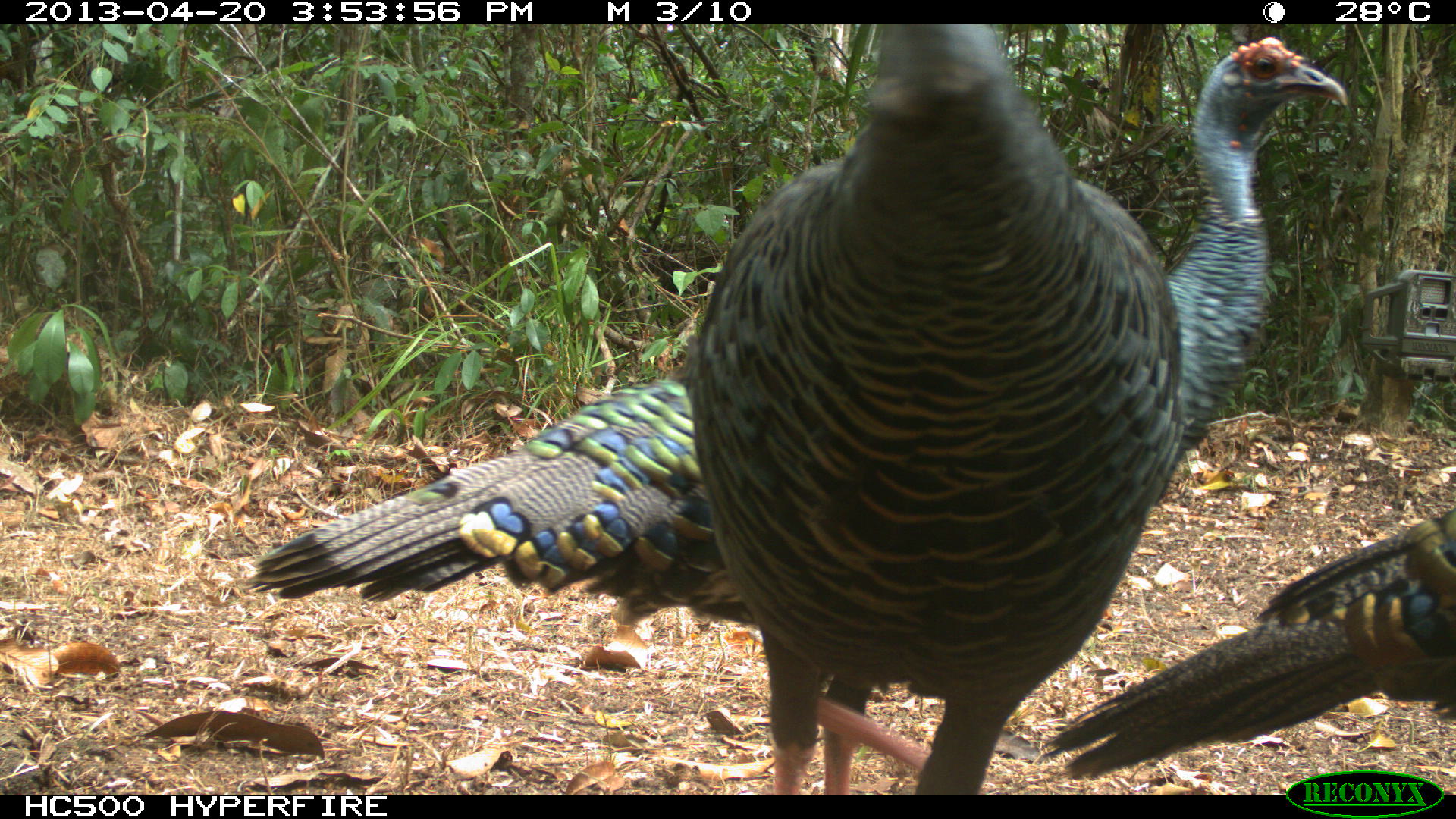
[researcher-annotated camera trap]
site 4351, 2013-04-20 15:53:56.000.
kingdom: Animalia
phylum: Chordata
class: Aves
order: Galliformes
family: Phasianidae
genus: Meleagris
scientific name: Meleagris ocellata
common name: ocellated turkey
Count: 3.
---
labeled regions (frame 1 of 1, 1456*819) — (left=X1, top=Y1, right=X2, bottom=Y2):
meleagris ocellata: (left=243, top=36, right=1348, bottom=794); (left=679, top=24, right=1187, bottom=795); (left=1033, top=501, right=1456, bottom=776)